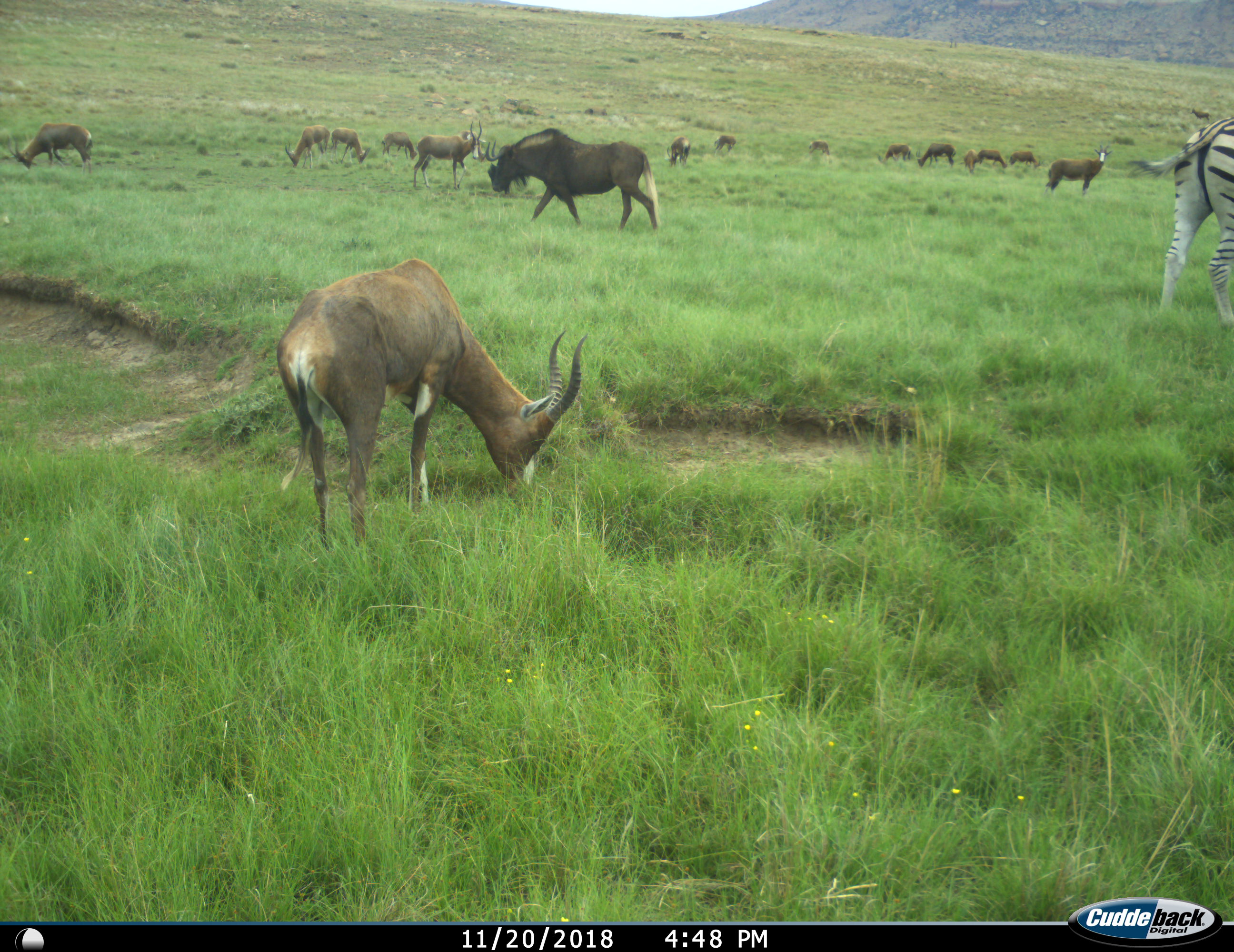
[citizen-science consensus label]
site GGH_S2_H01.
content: unidentified animal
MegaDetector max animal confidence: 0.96